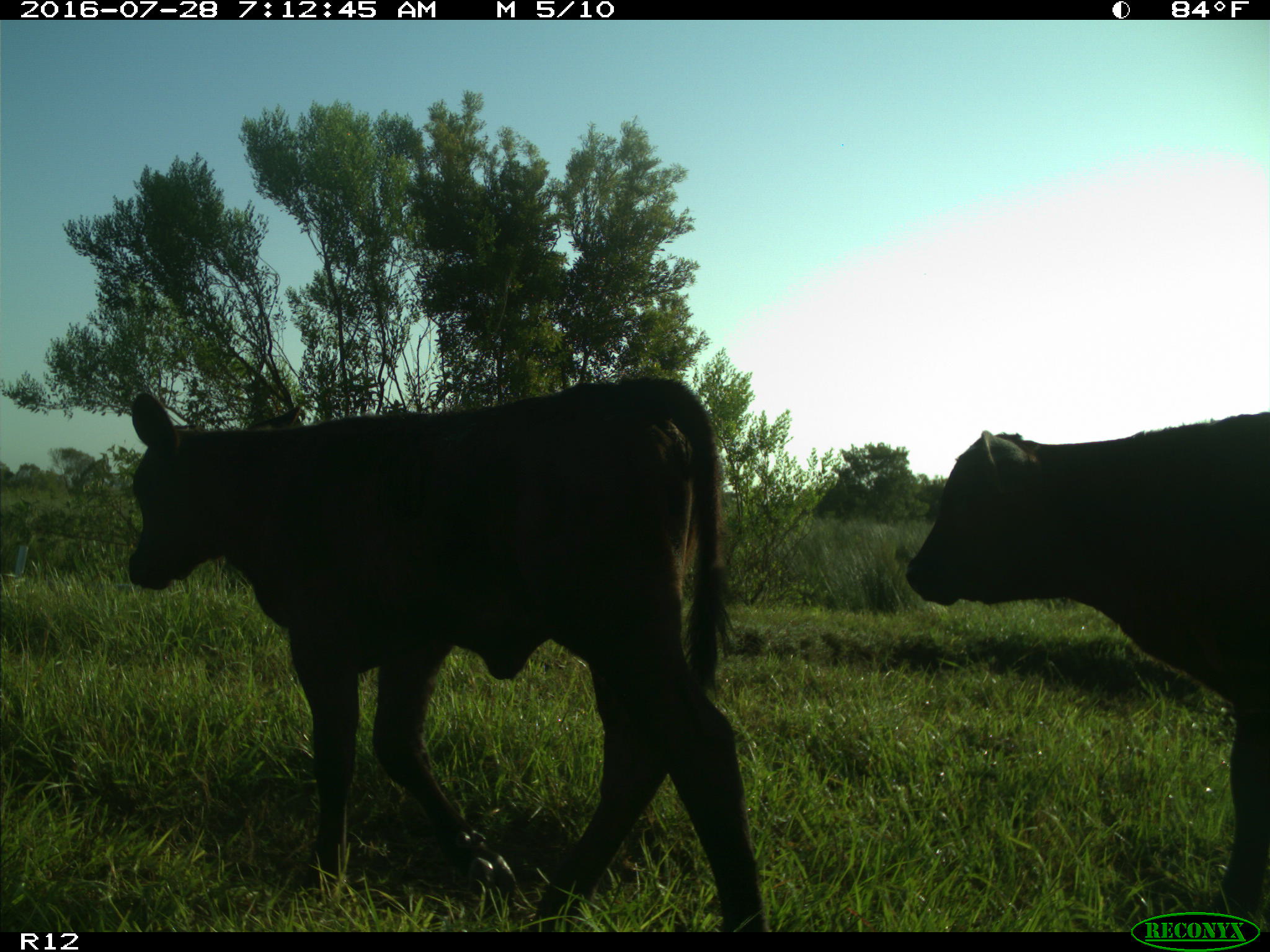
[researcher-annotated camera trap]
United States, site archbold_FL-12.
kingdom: Animalia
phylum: Chordata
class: Mammalia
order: Artiodactyla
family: Bovidae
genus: Bos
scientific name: Bos taurus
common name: domestic cow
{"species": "Bos taurus (domestic cow)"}